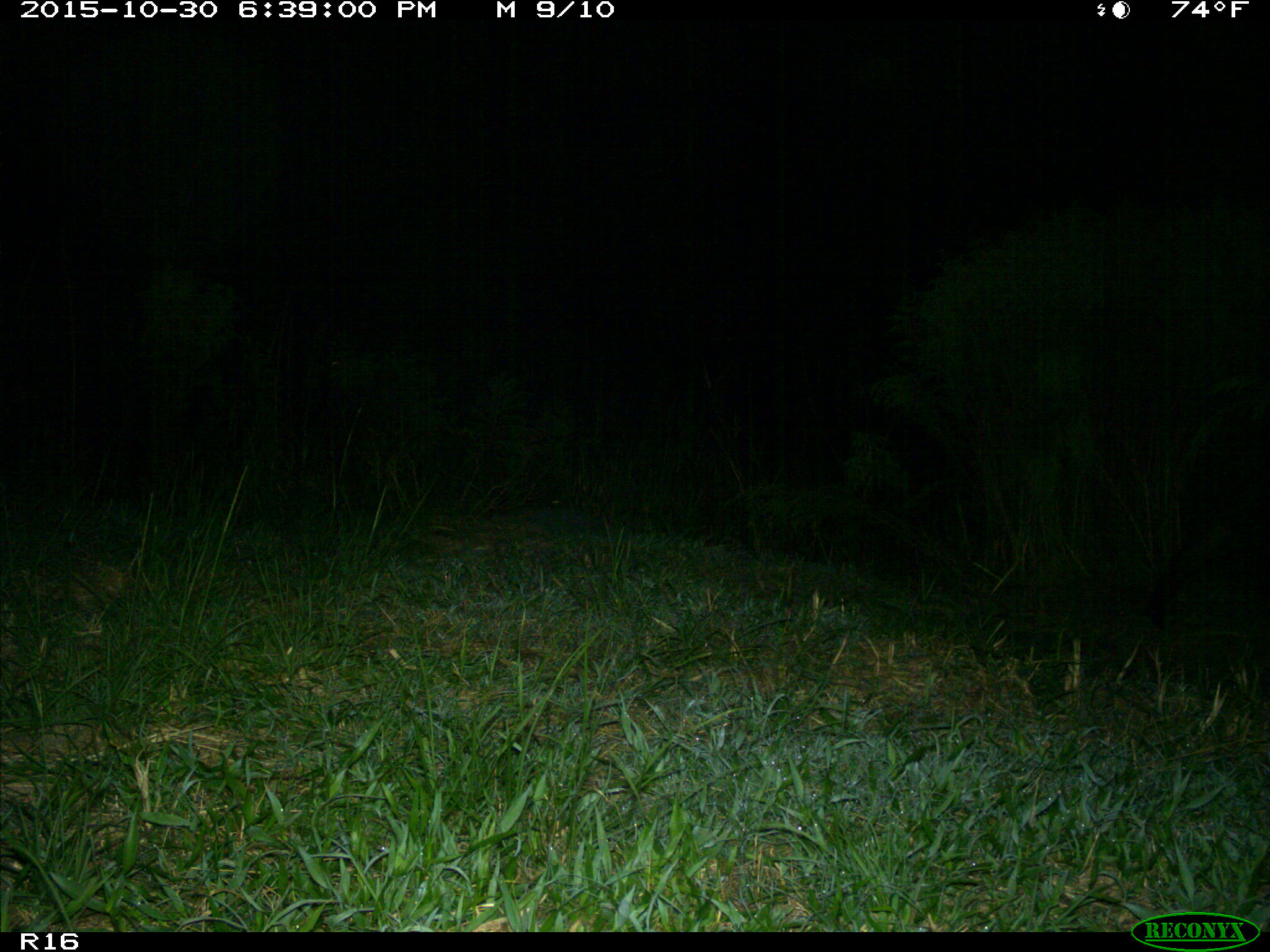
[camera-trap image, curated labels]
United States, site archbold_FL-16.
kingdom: Animalia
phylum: Chordata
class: Mammalia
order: Artiodactyla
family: Suidae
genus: Sus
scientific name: Sus scrofa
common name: wild boar